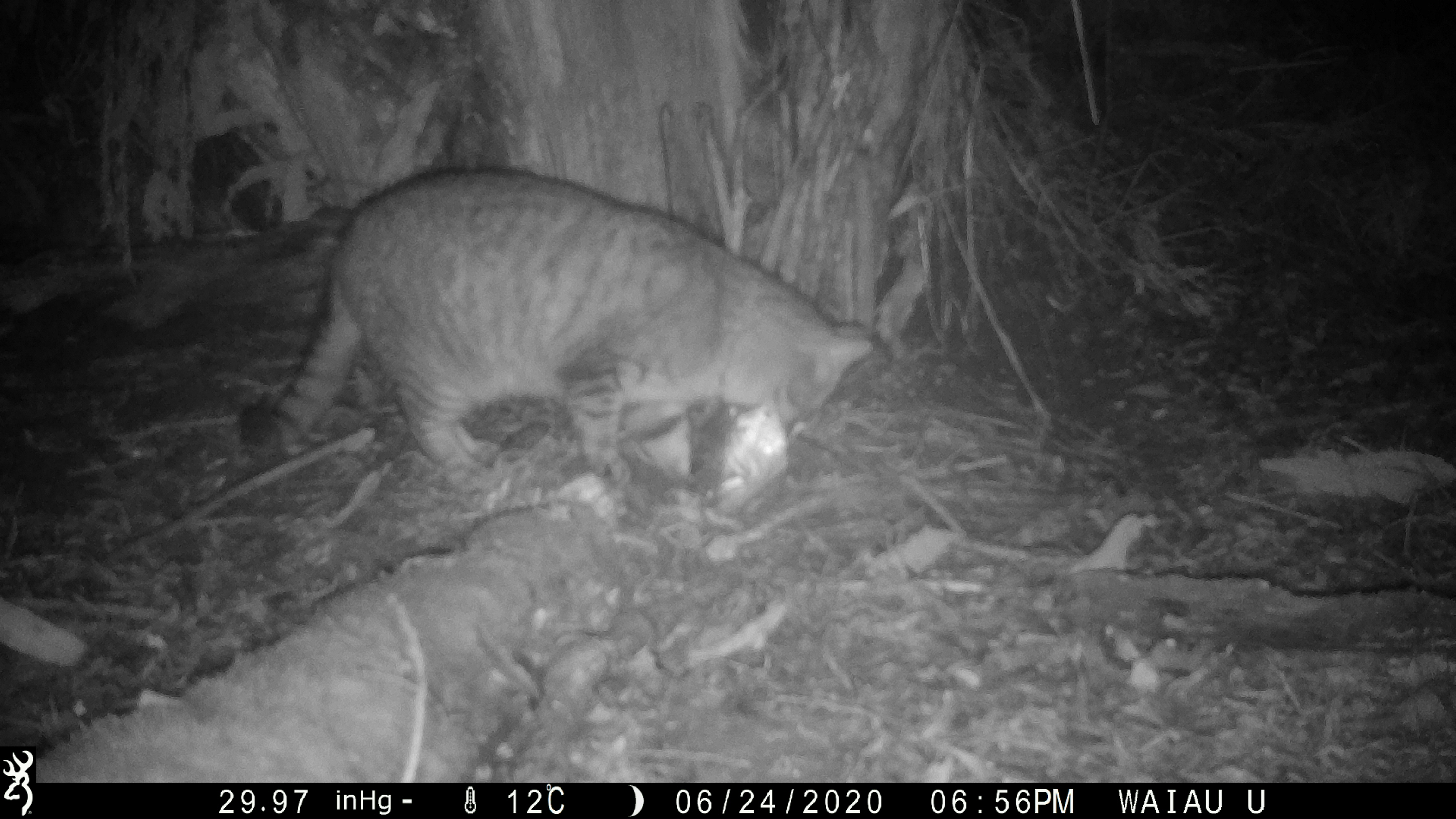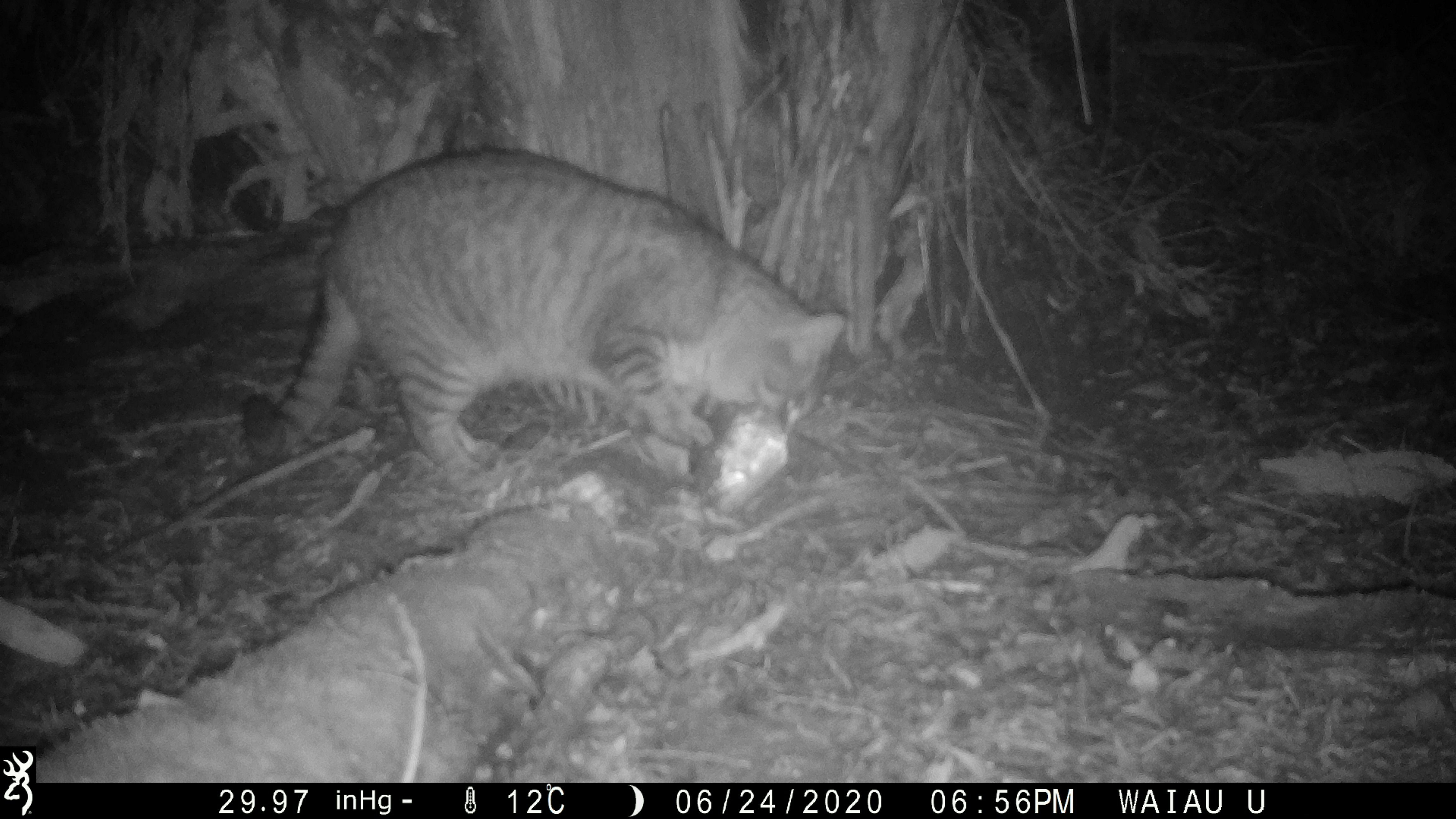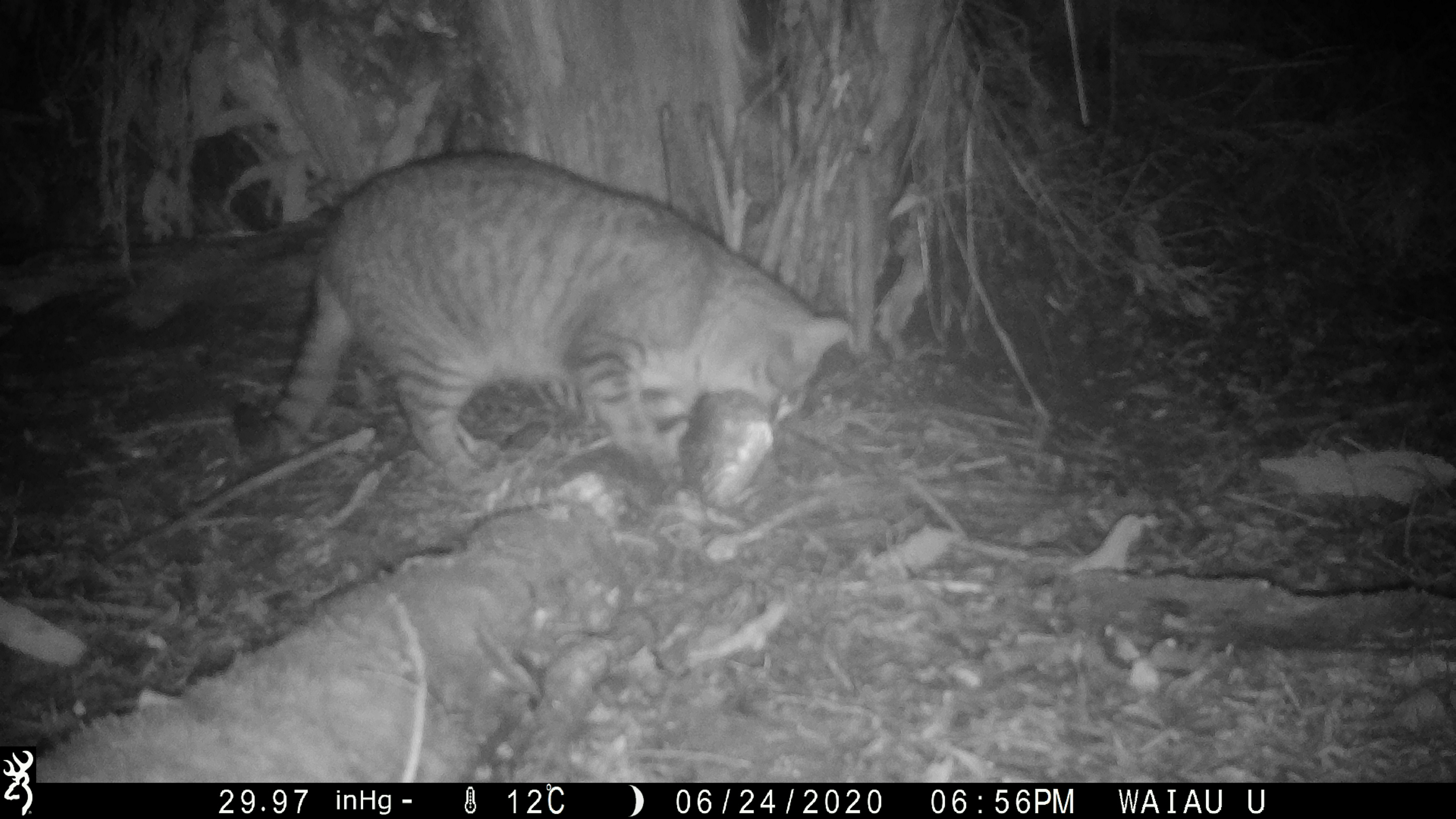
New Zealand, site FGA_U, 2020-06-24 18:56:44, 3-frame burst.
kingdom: Animalia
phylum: Chordata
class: Mammalia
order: Carnivora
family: Felidae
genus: Felis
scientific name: Felis catus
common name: domestic cat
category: cat